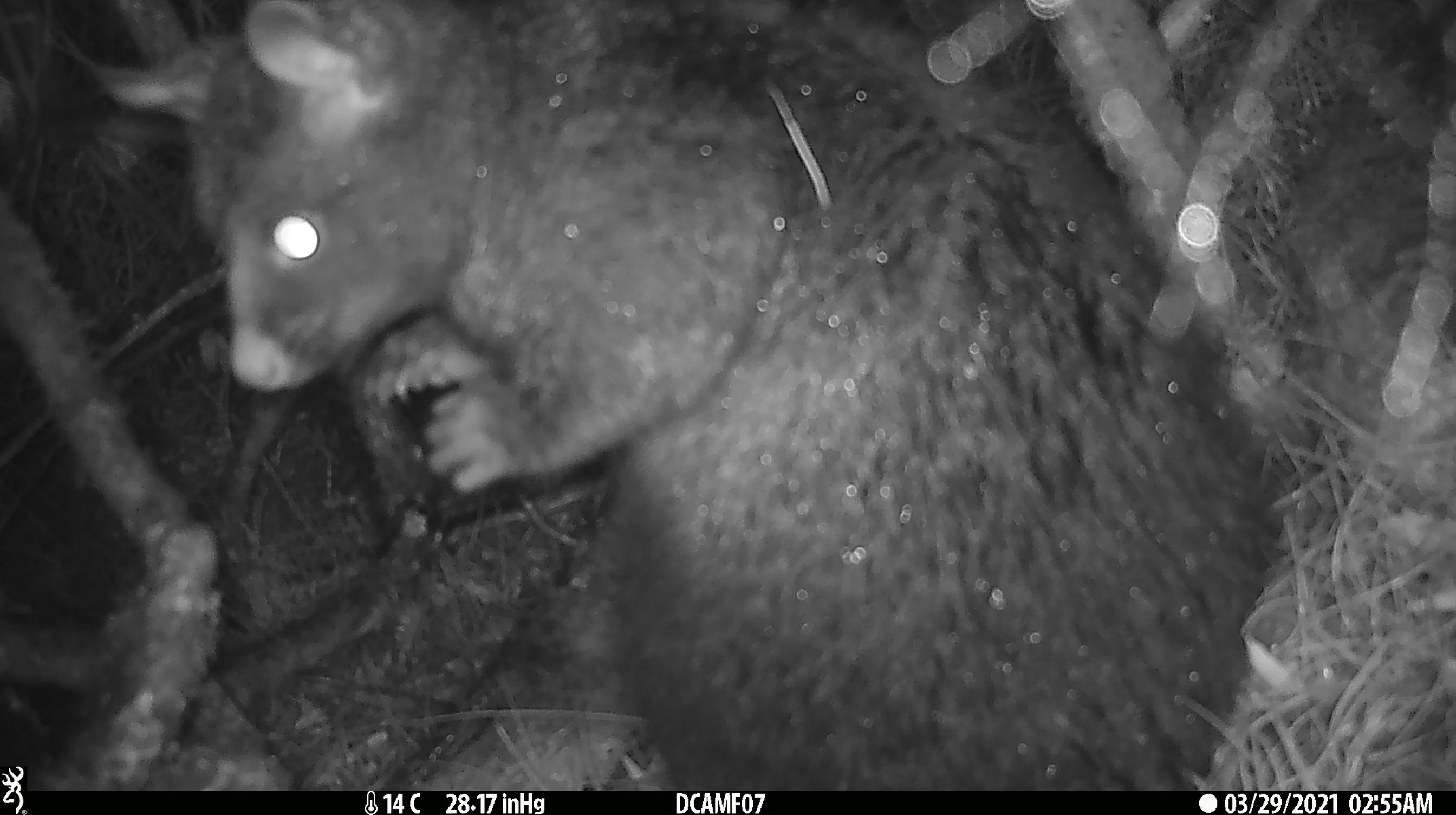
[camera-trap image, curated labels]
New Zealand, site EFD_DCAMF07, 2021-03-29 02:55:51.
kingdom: Animalia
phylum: Chordata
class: Mammalia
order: Diprotodontia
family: Phalangeridae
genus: Trichosurus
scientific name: Trichosurus vulpecula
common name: common brushtail possum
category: possum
Possum (common brushtail possum) (Trichosurus vulpecula).